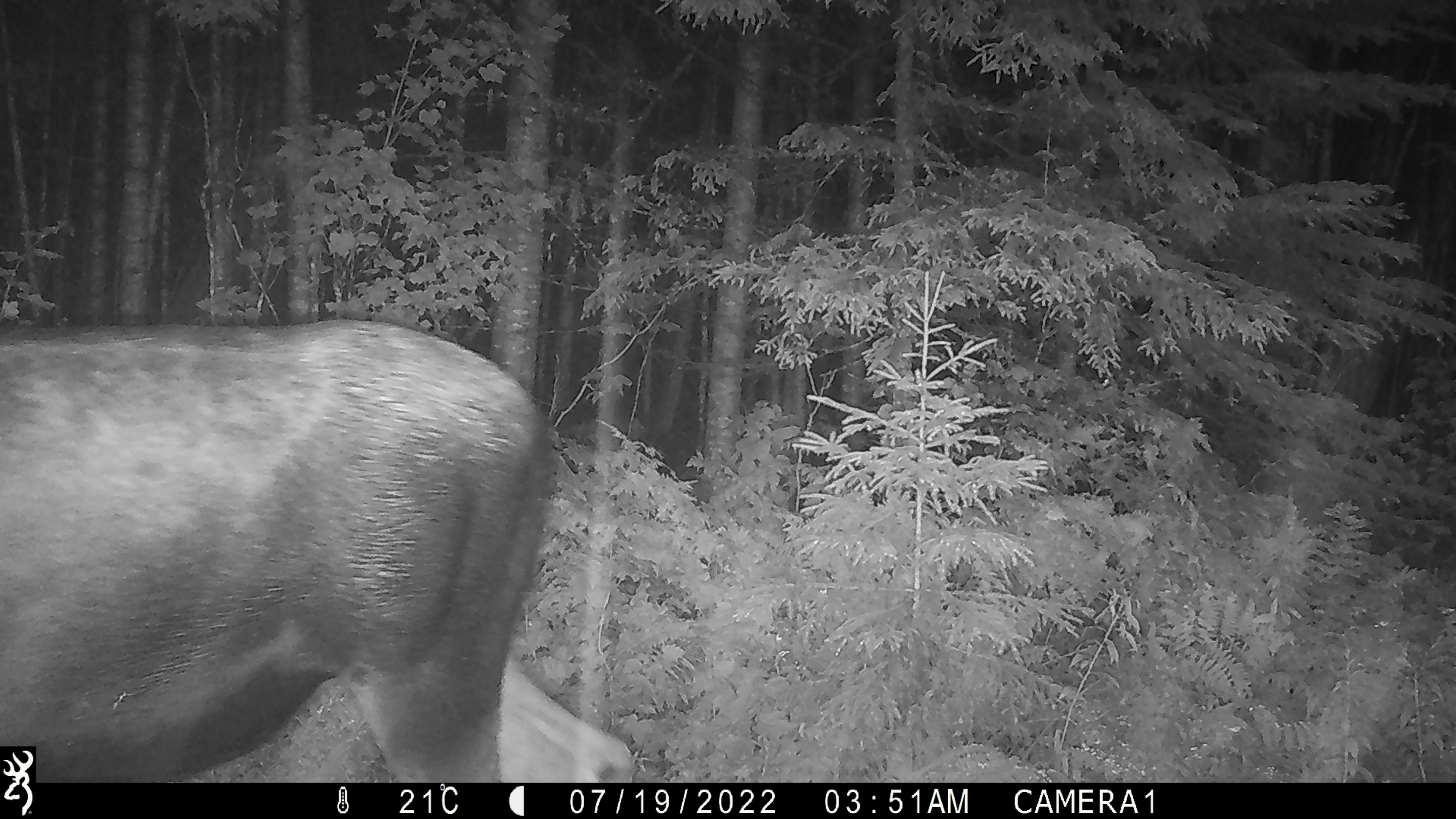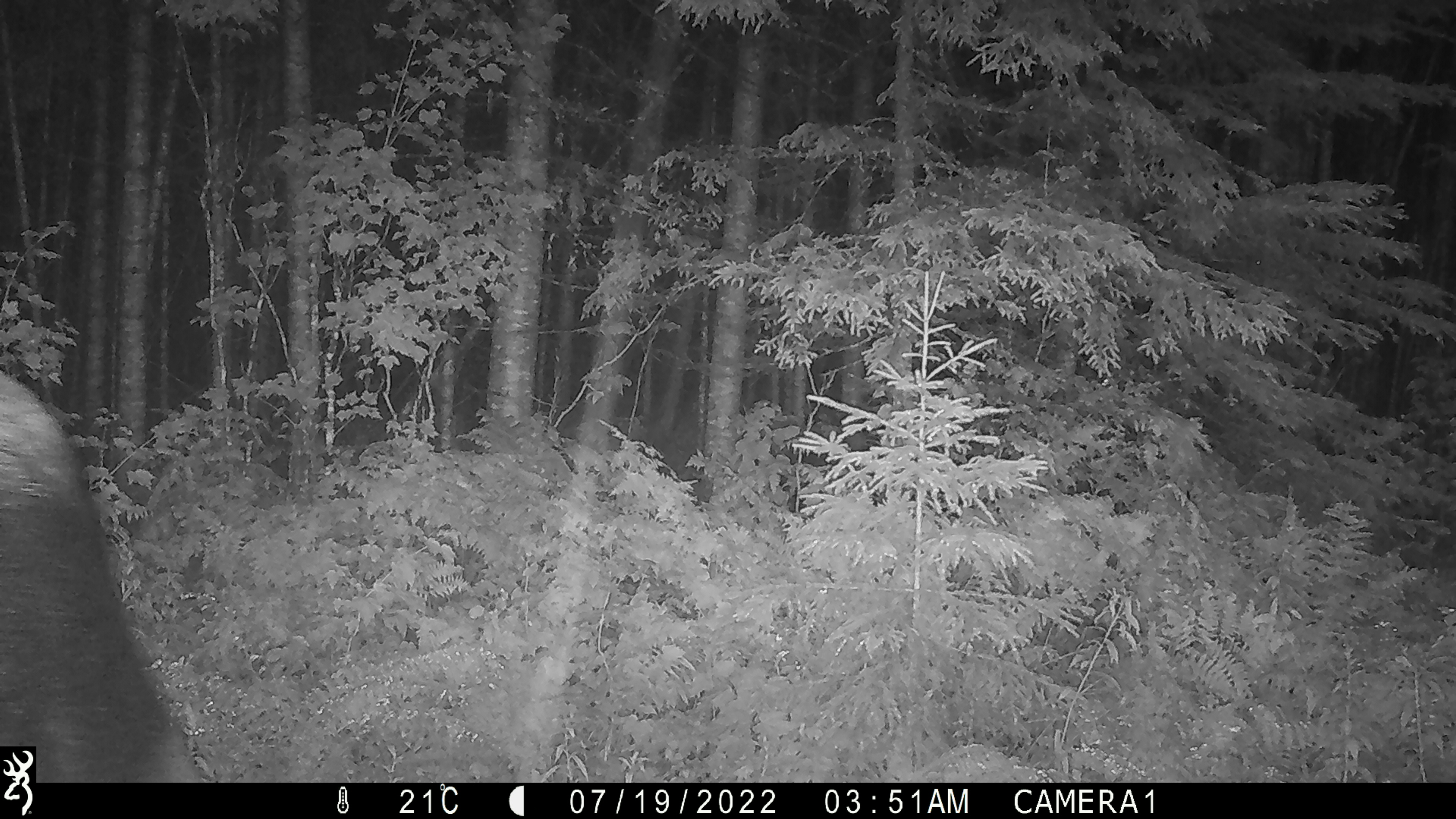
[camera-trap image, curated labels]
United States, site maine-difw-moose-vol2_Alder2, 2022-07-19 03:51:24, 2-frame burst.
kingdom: Animalia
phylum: Chordata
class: Mammalia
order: Artiodactyla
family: Cervidae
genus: Alces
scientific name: Alces alces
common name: moose